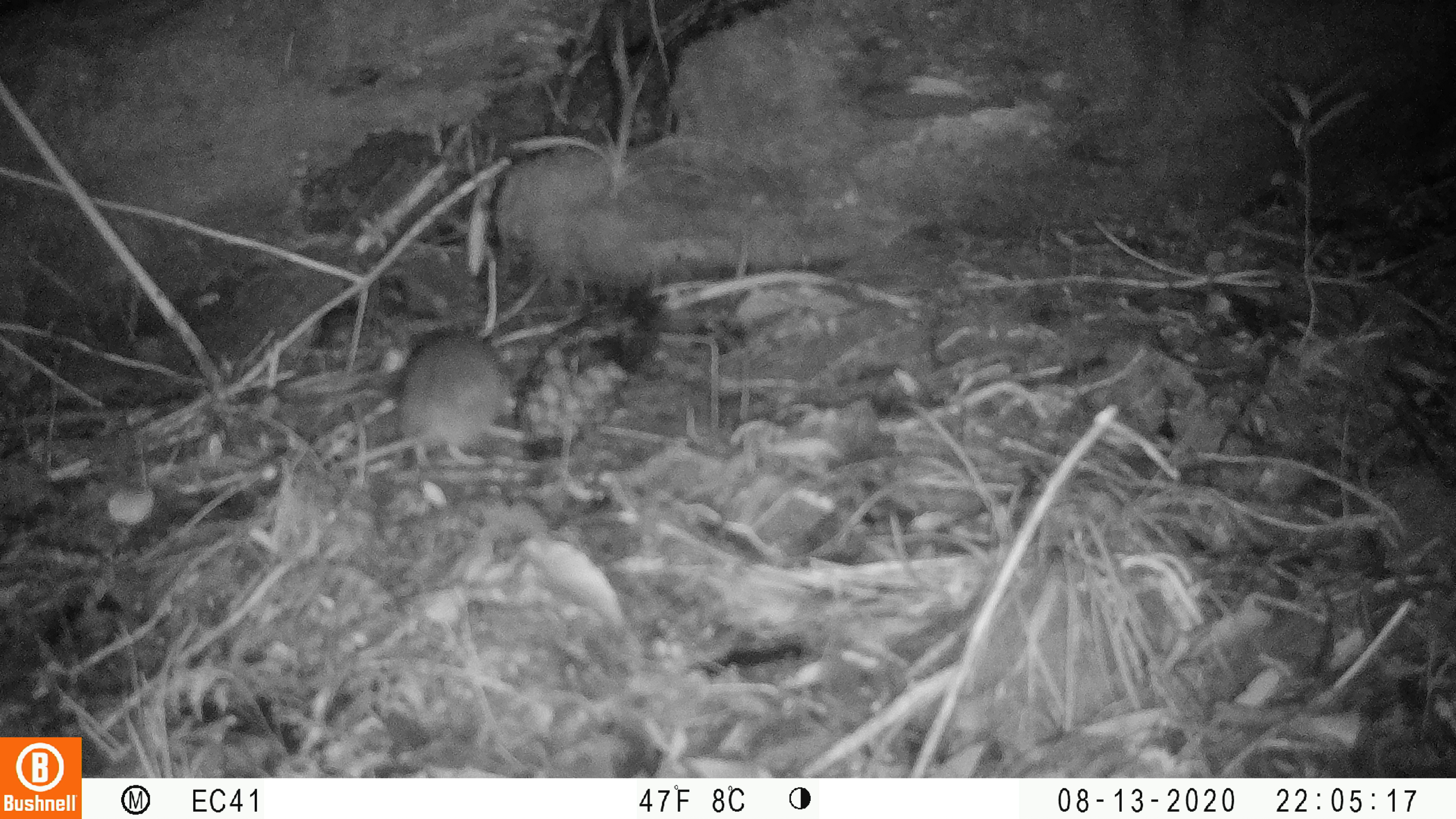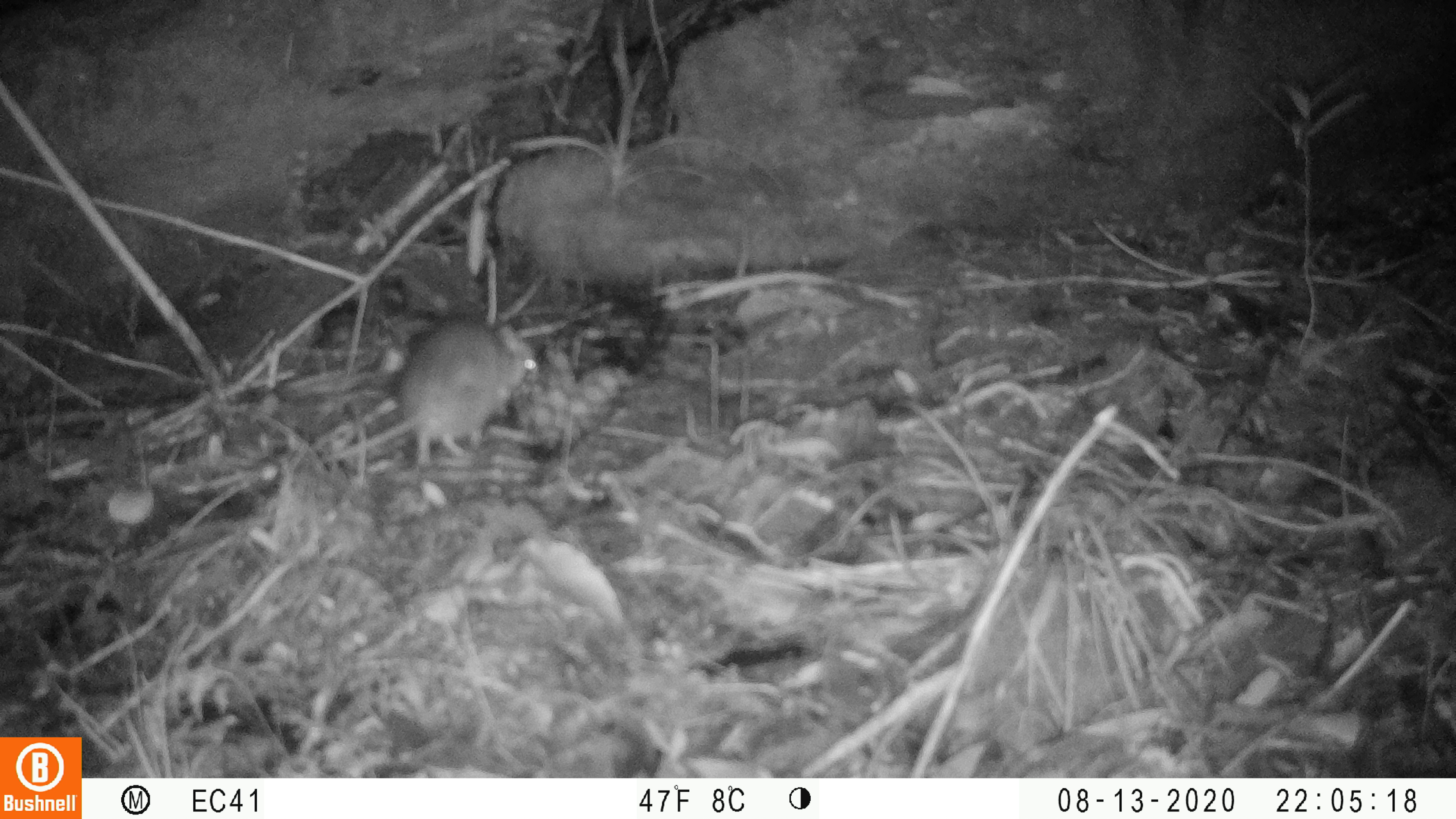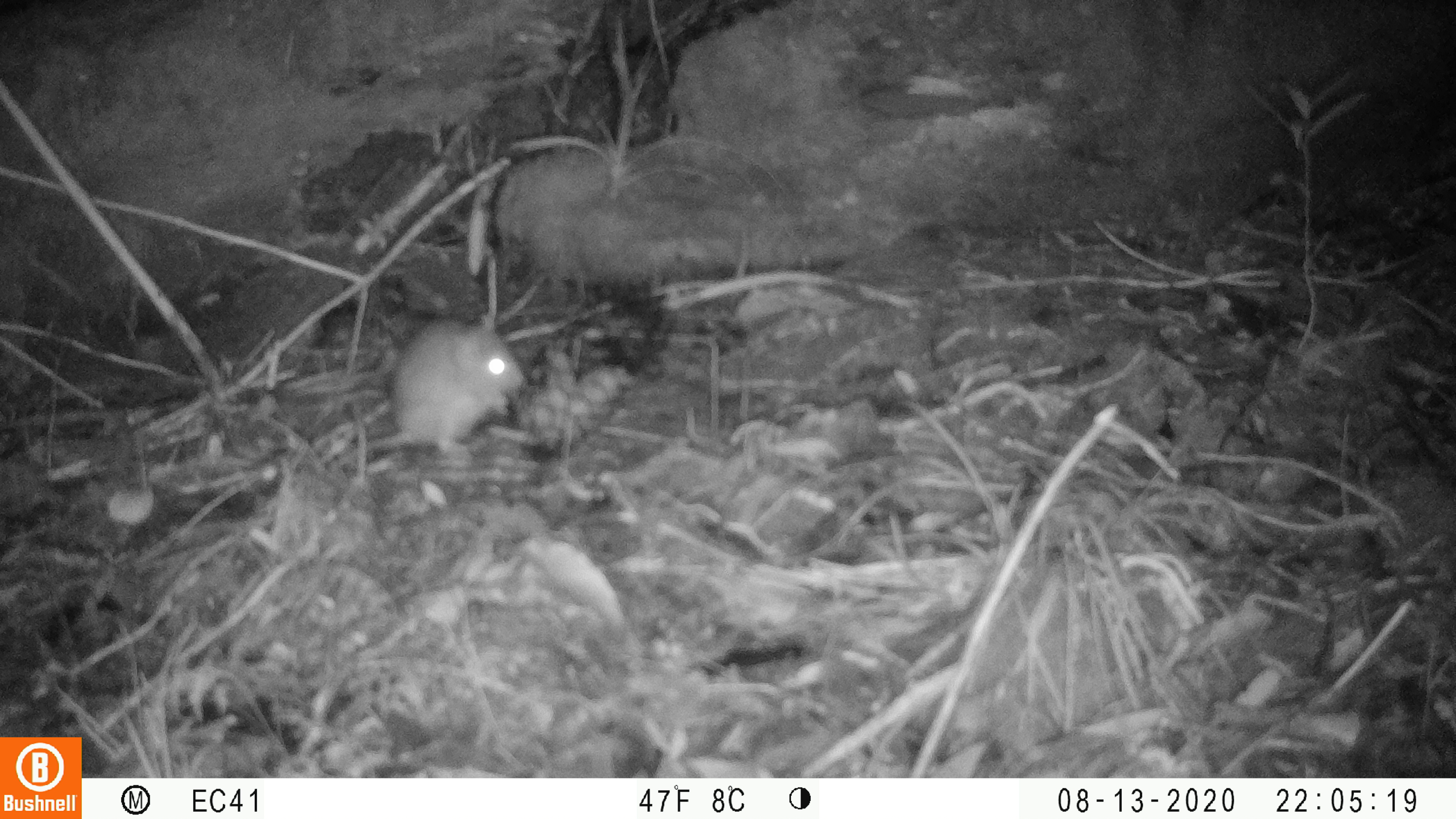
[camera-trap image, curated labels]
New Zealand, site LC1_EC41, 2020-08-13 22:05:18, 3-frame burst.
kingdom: Animalia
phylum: Chordata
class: Mammalia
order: Rodentia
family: Muridae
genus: Rattus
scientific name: Rattus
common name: rat